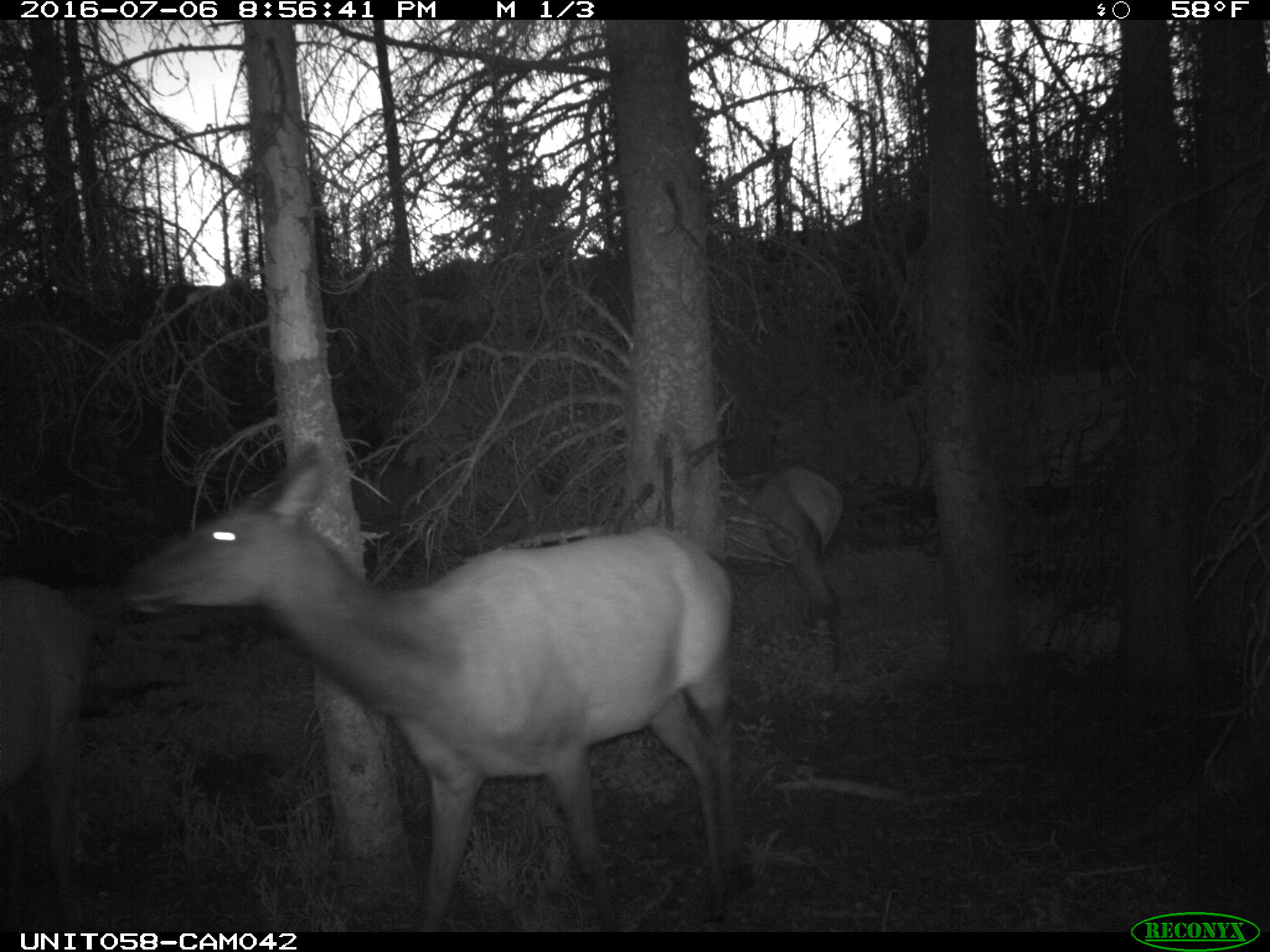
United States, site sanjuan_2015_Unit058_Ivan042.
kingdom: Animalia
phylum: Chordata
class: Mammalia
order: Artiodactyla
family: Cervidae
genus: Cervus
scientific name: Cervus elaphus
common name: red deer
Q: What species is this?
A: Cervus elaphus (red deer).